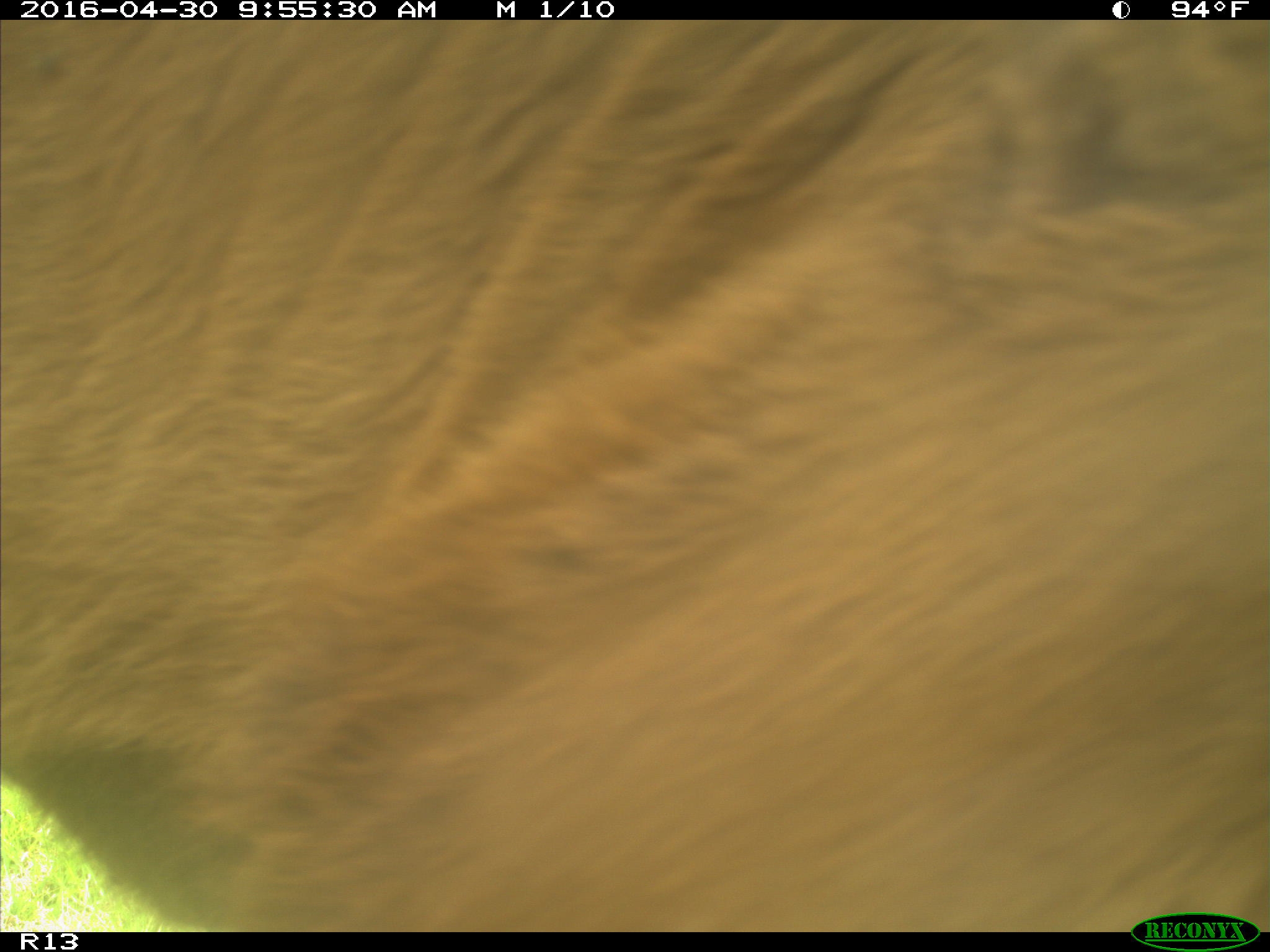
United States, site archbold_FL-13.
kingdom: Animalia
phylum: Chordata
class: Mammalia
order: Artiodactyla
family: Bovidae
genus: Bos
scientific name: Bos taurus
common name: domestic cow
Bos taurus (domestic cow).